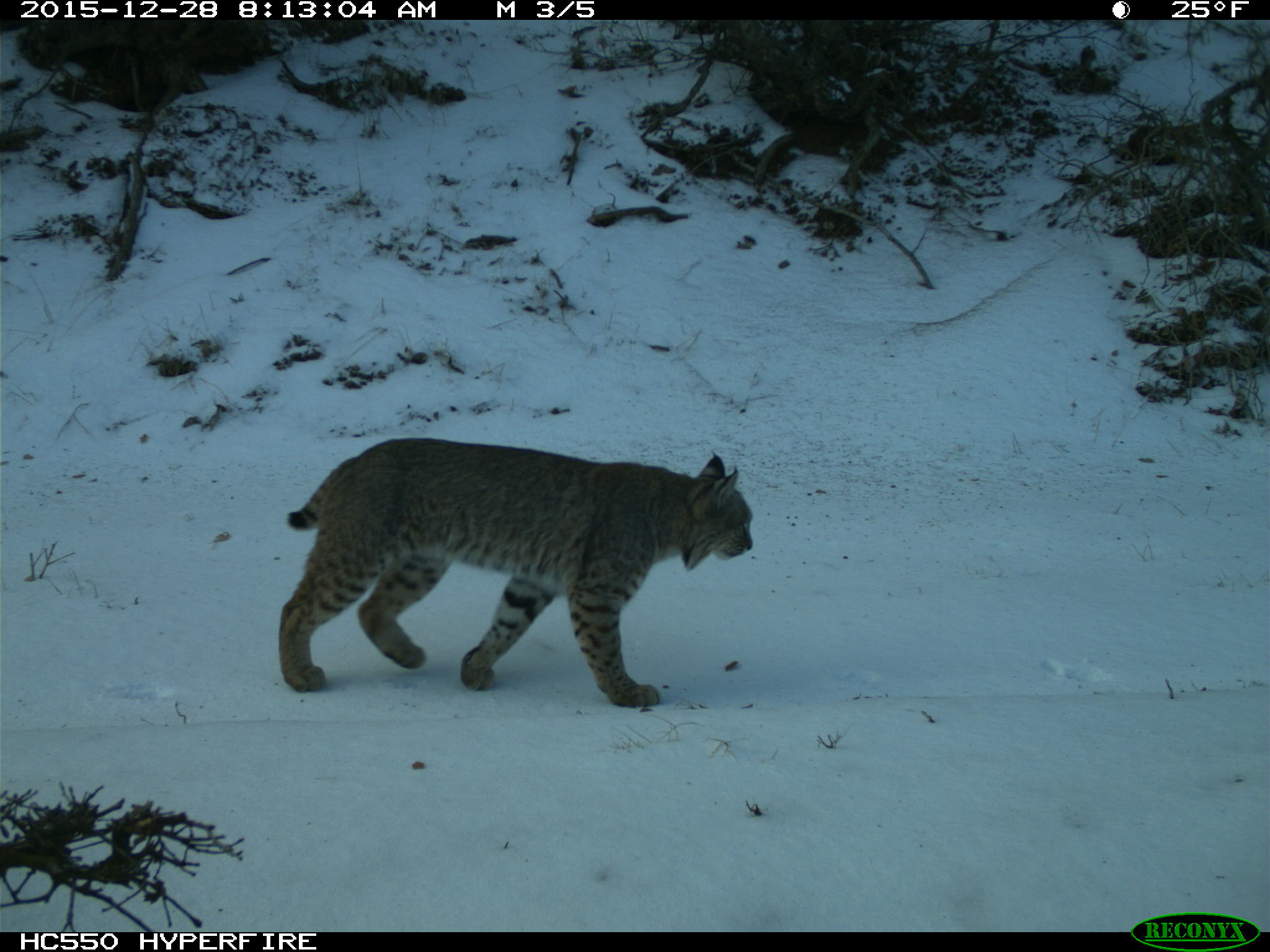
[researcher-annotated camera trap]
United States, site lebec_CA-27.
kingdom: Animalia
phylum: Chordata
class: Mammalia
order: Carnivora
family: Felidae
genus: Lynx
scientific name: Lynx rufus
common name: bobcat